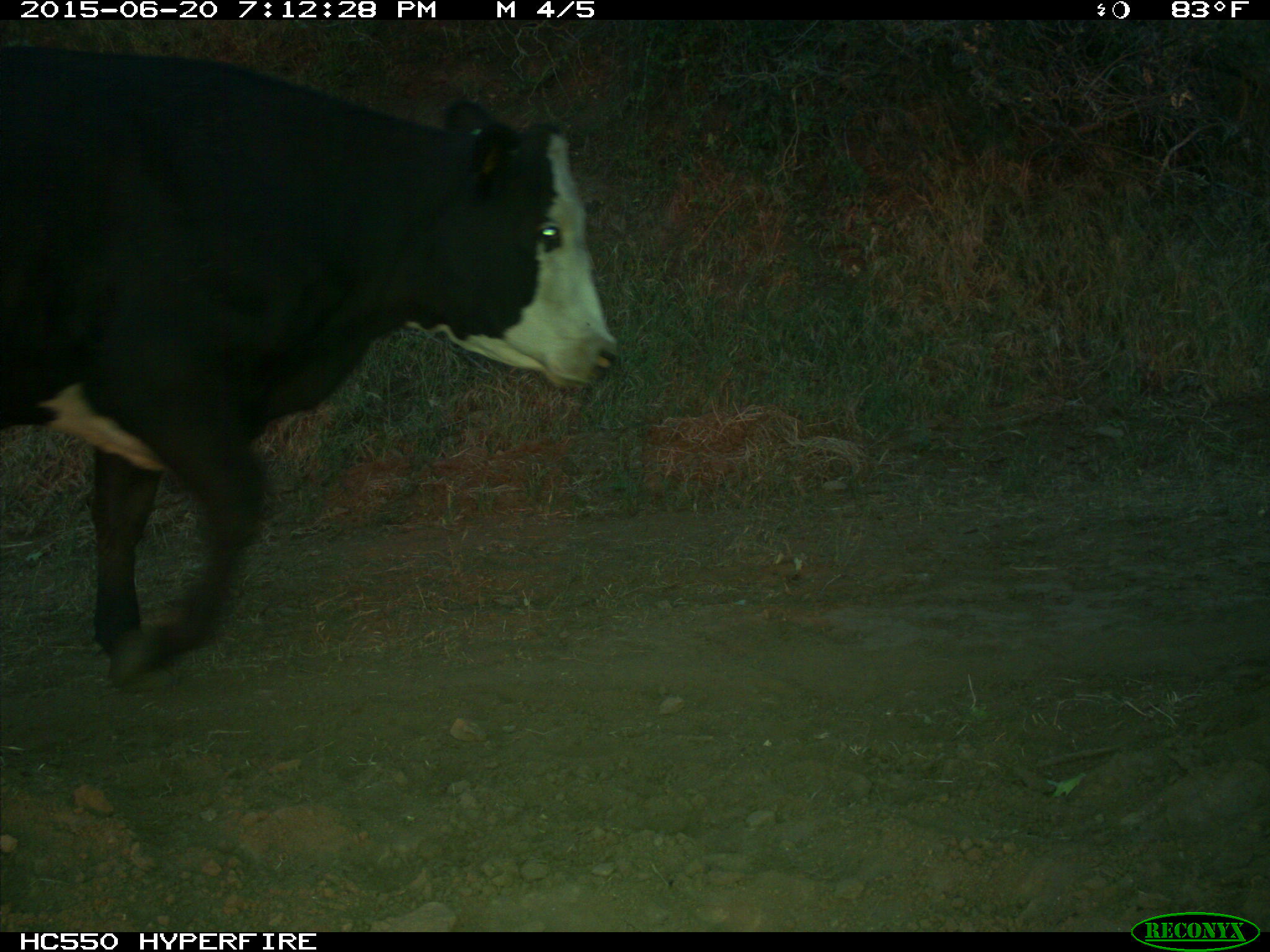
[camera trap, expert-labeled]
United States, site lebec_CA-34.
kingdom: Animalia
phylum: Chordata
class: Mammalia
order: Artiodactyla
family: Bovidae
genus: Bos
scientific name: Bos taurus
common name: domestic cow